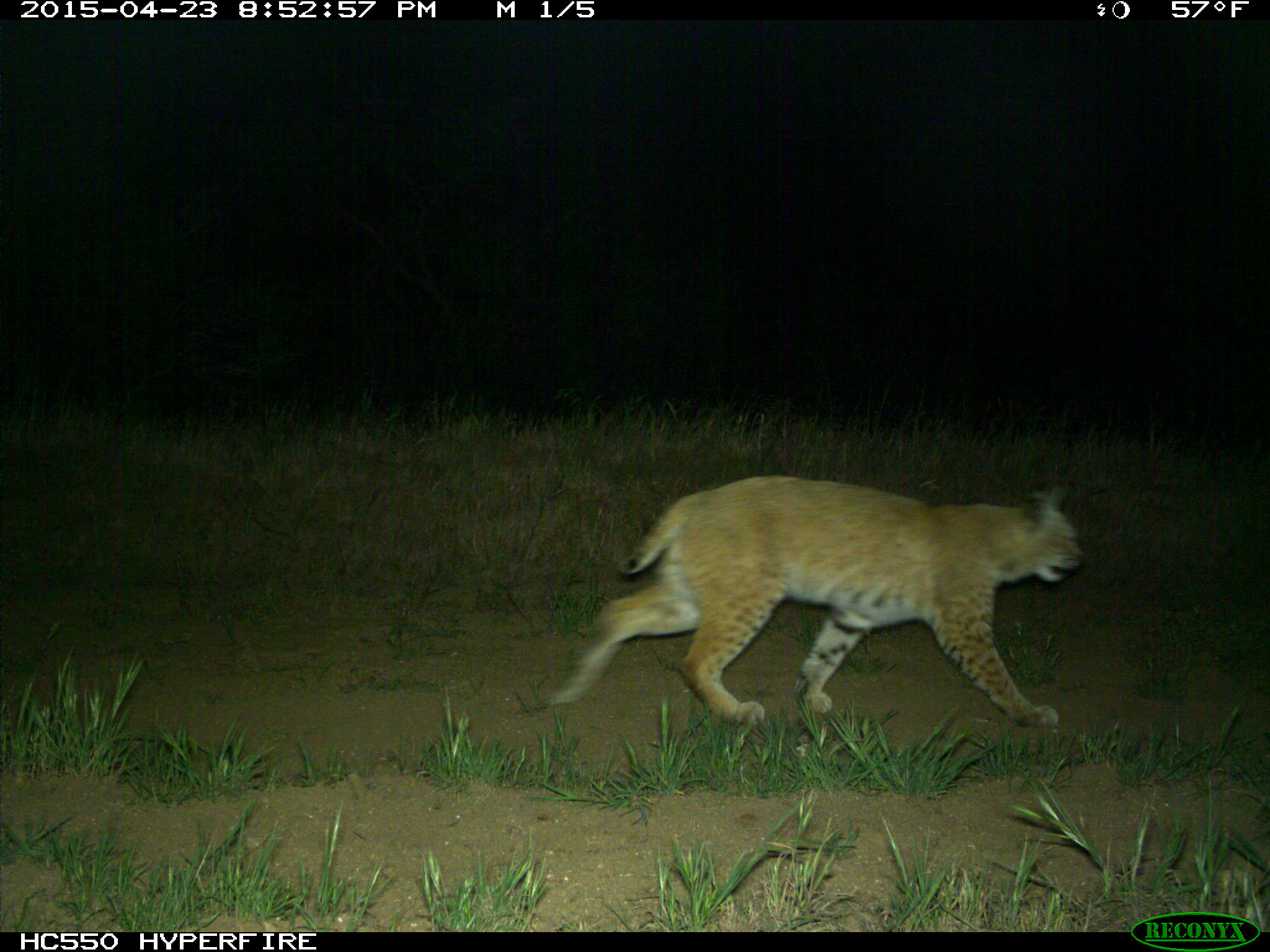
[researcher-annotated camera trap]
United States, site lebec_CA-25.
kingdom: Animalia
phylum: Chordata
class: Mammalia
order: Carnivora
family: Felidae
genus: Lynx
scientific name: Lynx rufus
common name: bobcat